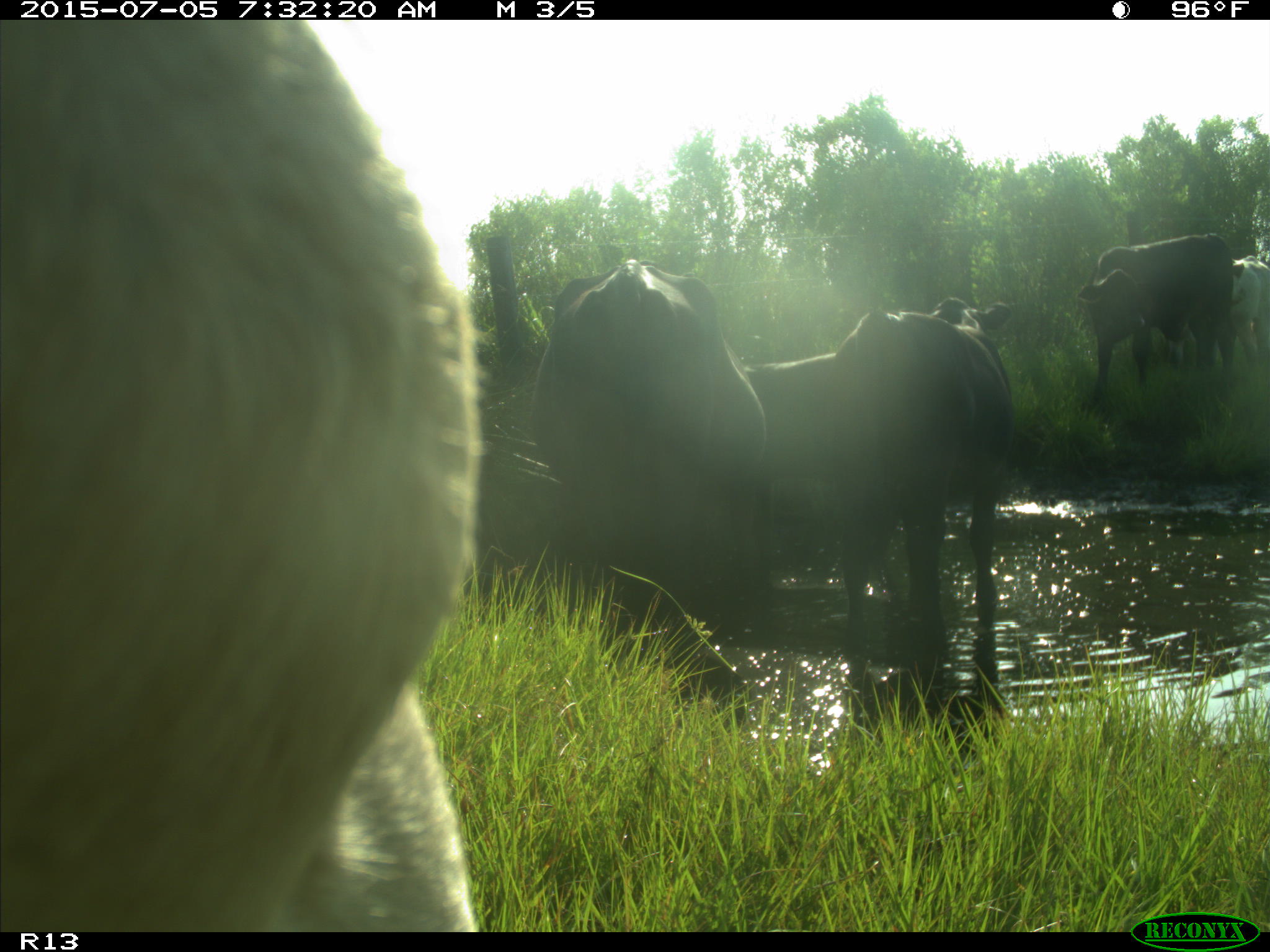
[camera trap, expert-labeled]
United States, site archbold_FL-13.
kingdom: Animalia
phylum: Chordata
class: Mammalia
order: Artiodactyla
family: Bovidae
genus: Bos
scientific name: Bos taurus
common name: domestic cow